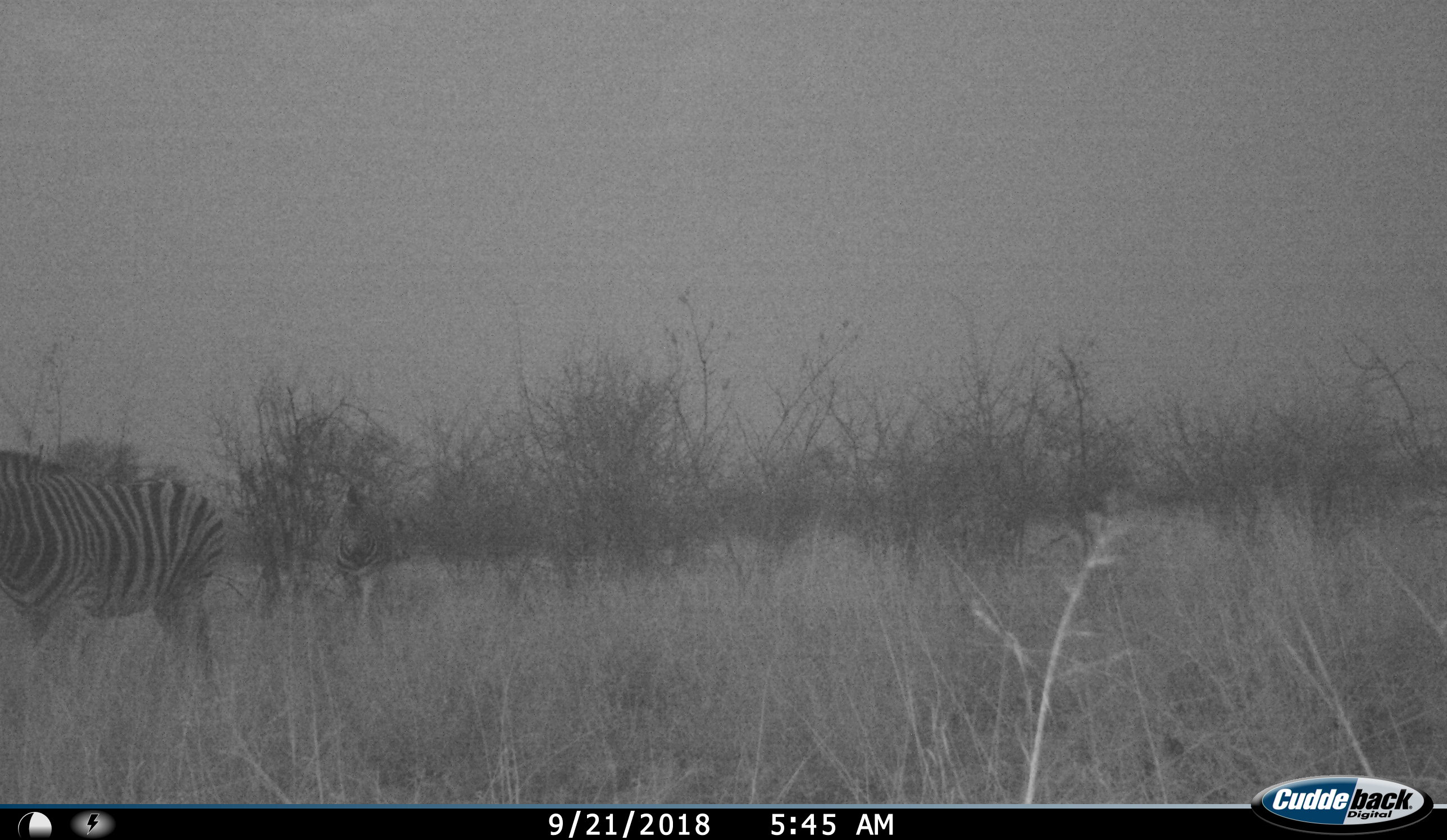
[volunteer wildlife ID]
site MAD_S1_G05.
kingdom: Animalia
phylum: Chordata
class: Mammalia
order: Perissodactyla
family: Equidae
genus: Equus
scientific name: Equus quagga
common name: plains zebra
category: zebraplains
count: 2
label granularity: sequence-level